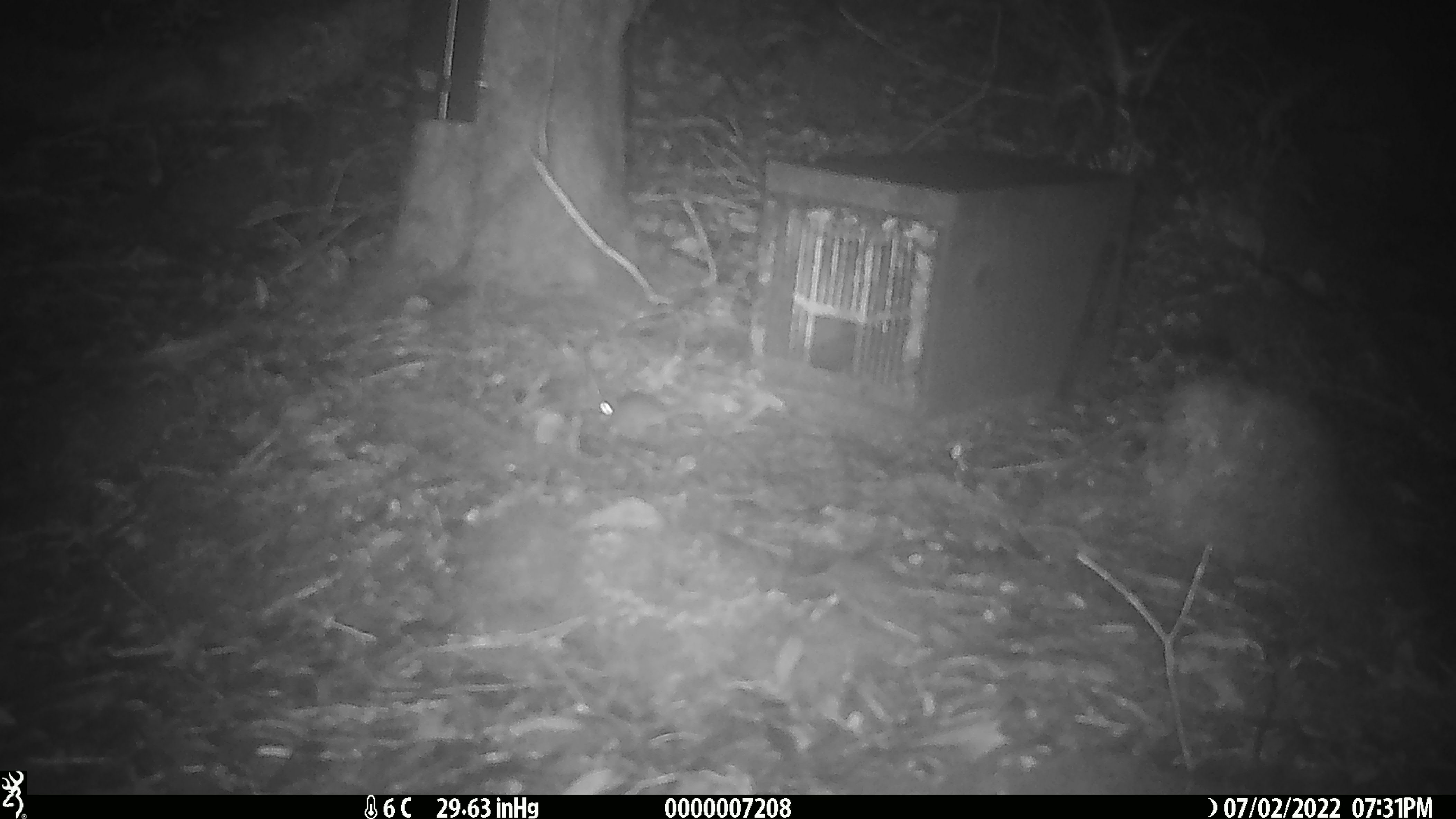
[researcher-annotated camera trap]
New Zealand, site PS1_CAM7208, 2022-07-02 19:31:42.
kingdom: Animalia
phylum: Chordata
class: Mammalia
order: Rodentia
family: Muridae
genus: Mus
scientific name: Mus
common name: mouse